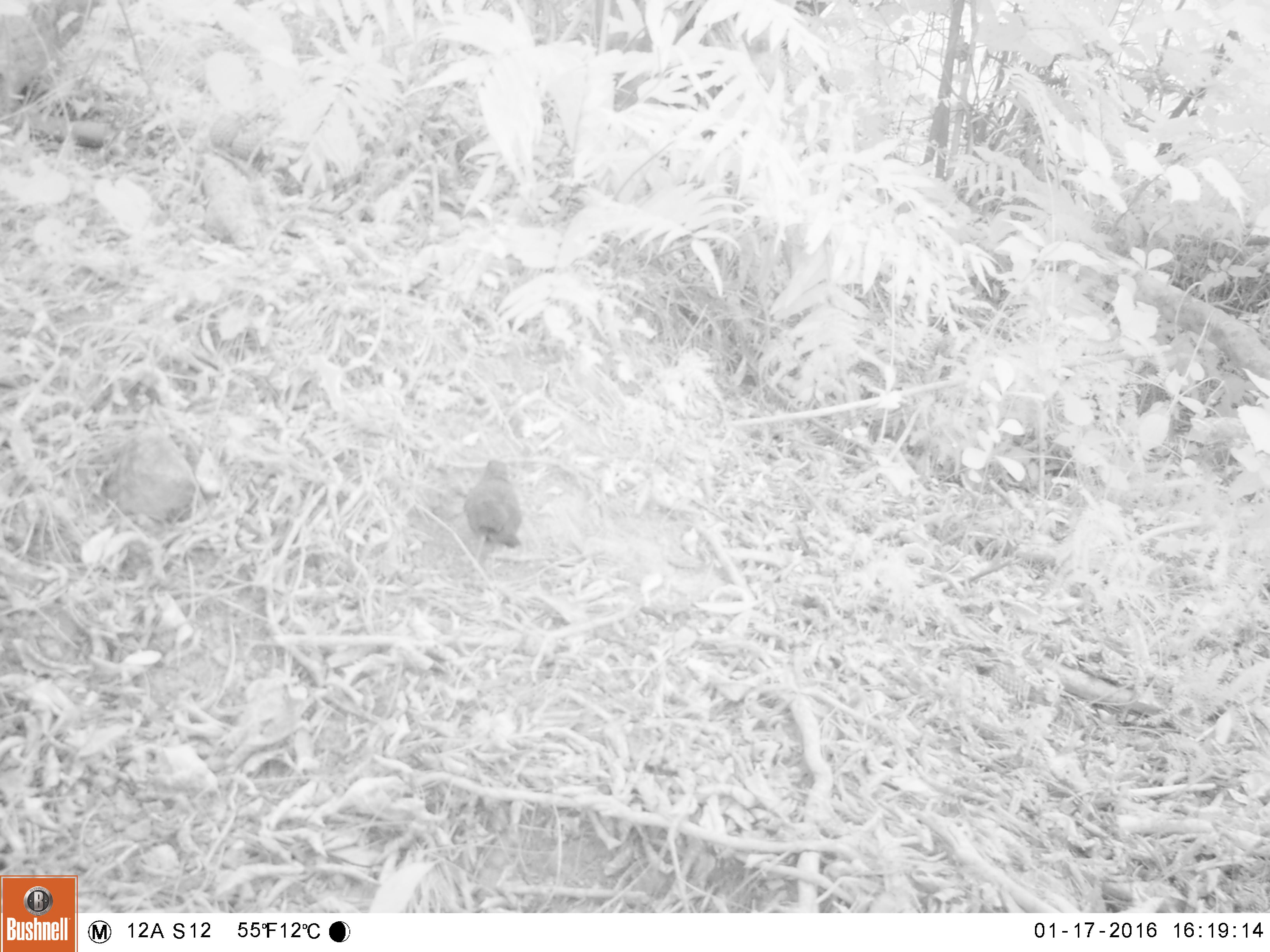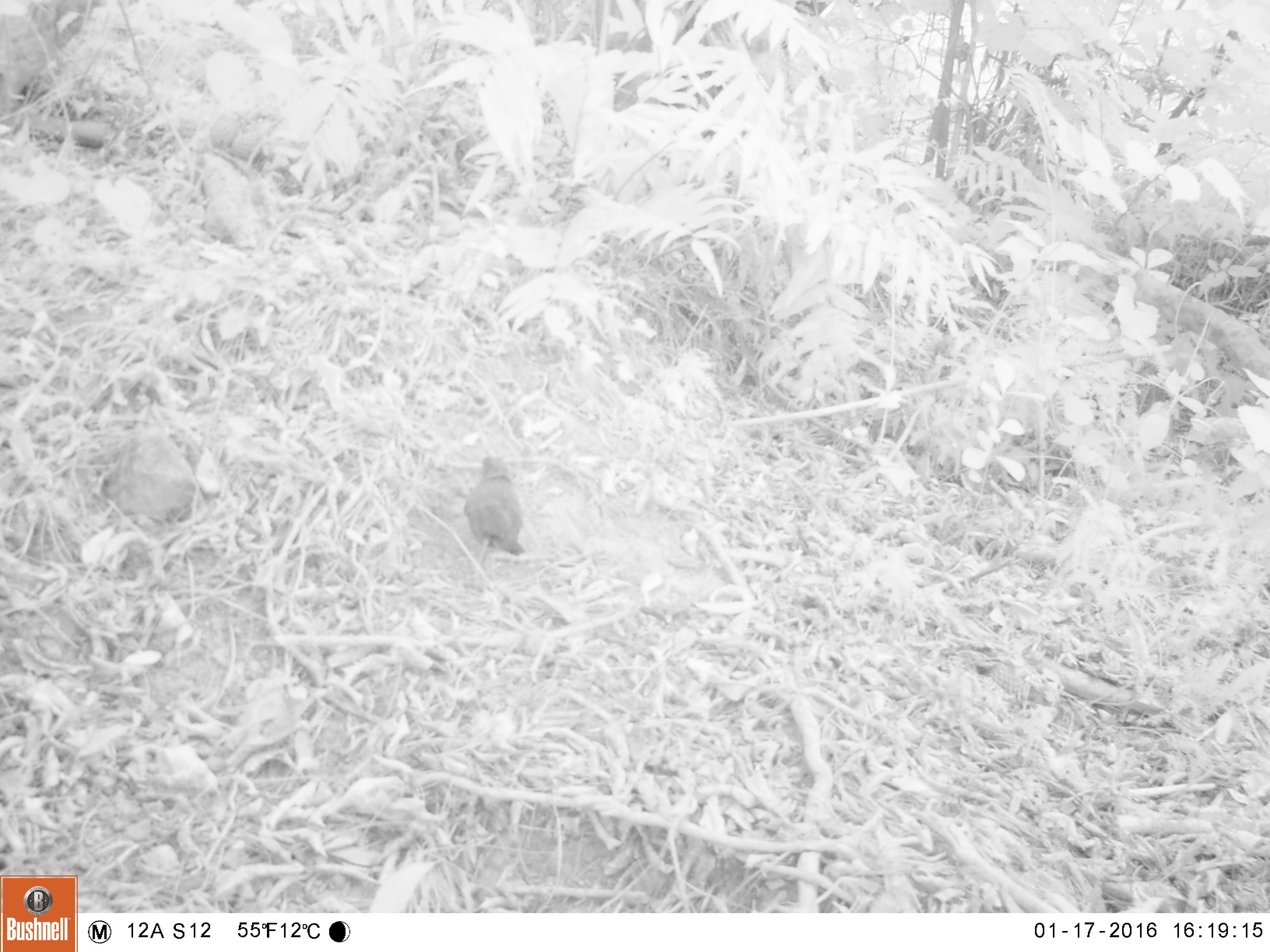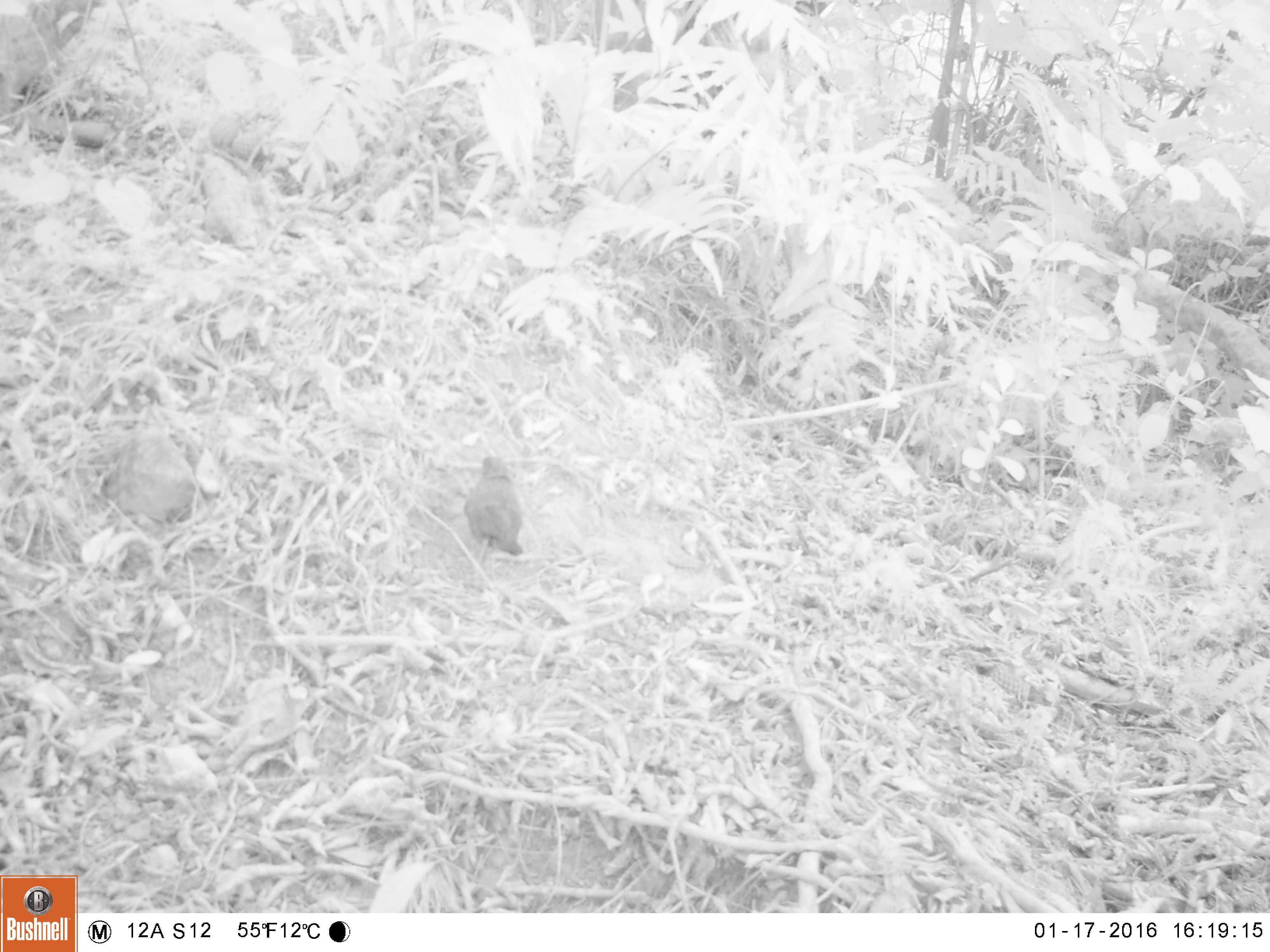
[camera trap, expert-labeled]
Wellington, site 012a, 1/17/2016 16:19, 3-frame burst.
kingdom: Animalia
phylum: Chordata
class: Aves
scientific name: Aves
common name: bird